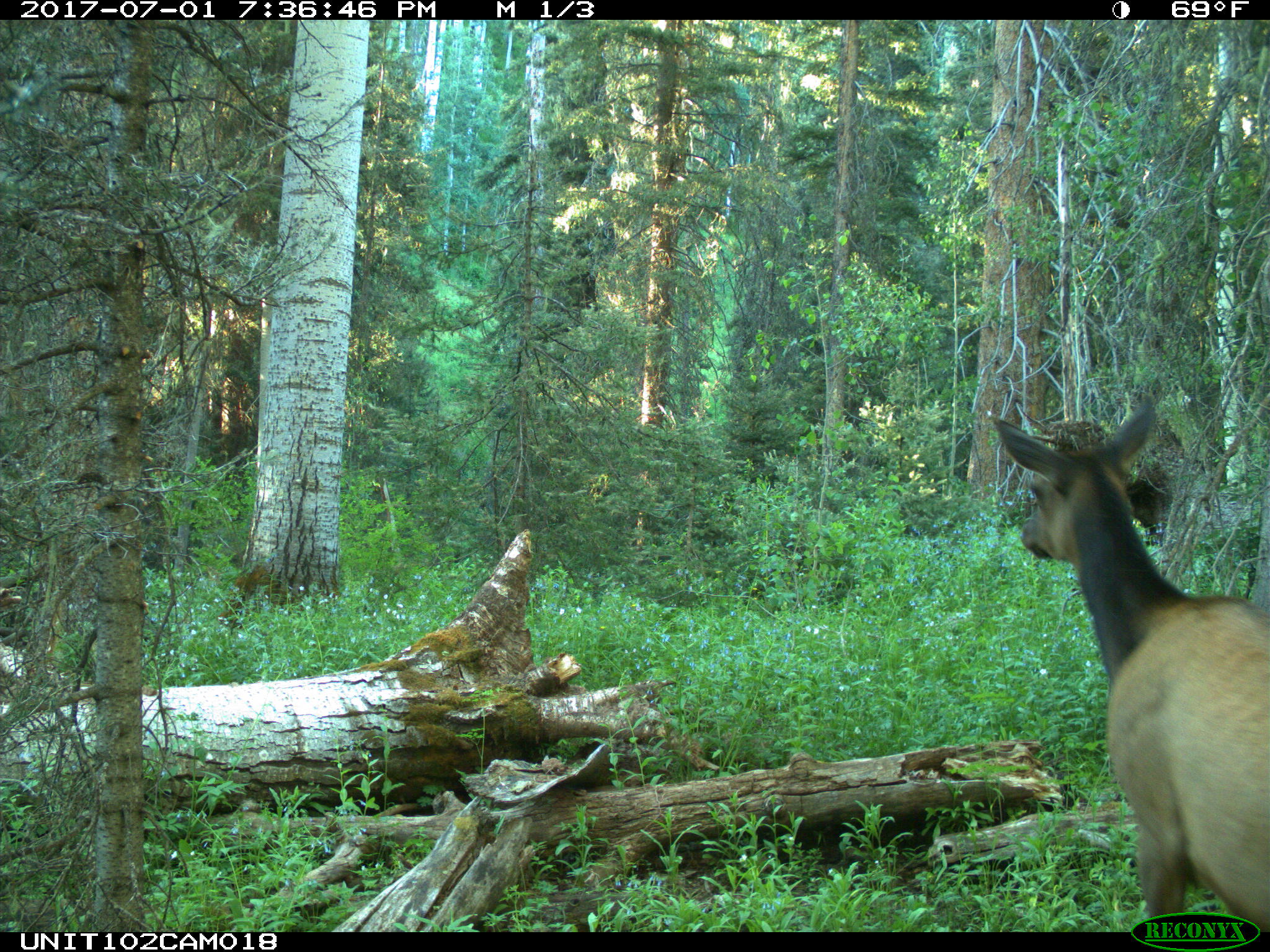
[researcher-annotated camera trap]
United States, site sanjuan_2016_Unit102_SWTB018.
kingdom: Animalia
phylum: Chordata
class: Mammalia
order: Artiodactyla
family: Cervidae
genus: Cervus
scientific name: Cervus elaphus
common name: red deer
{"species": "Cervus elaphus (red deer)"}